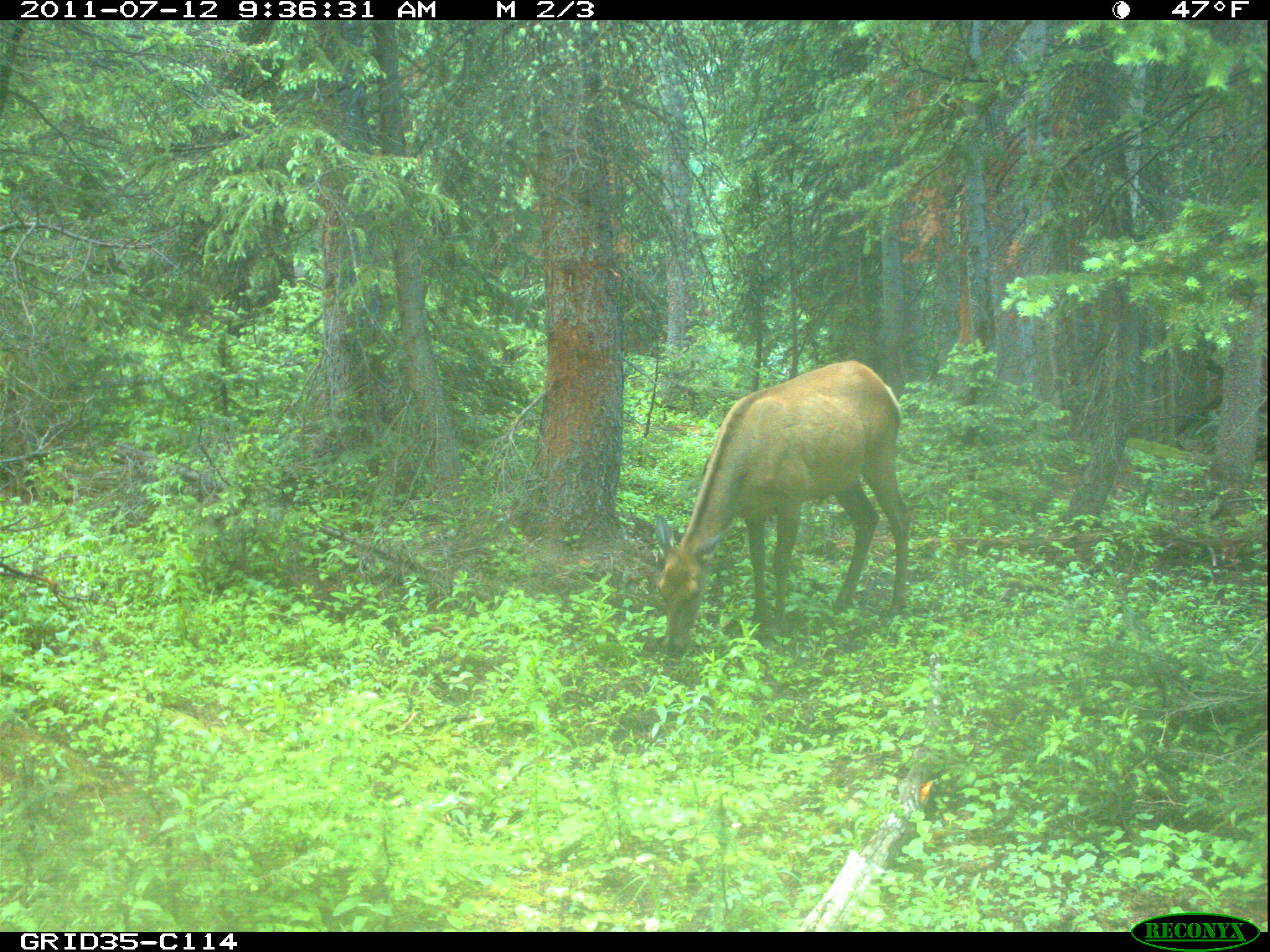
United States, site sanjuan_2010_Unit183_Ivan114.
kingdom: Animalia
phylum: Chordata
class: Mammalia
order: Artiodactyla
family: Cervidae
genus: Cervus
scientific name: Cervus elaphus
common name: red deer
Cervus elaphus (red deer).